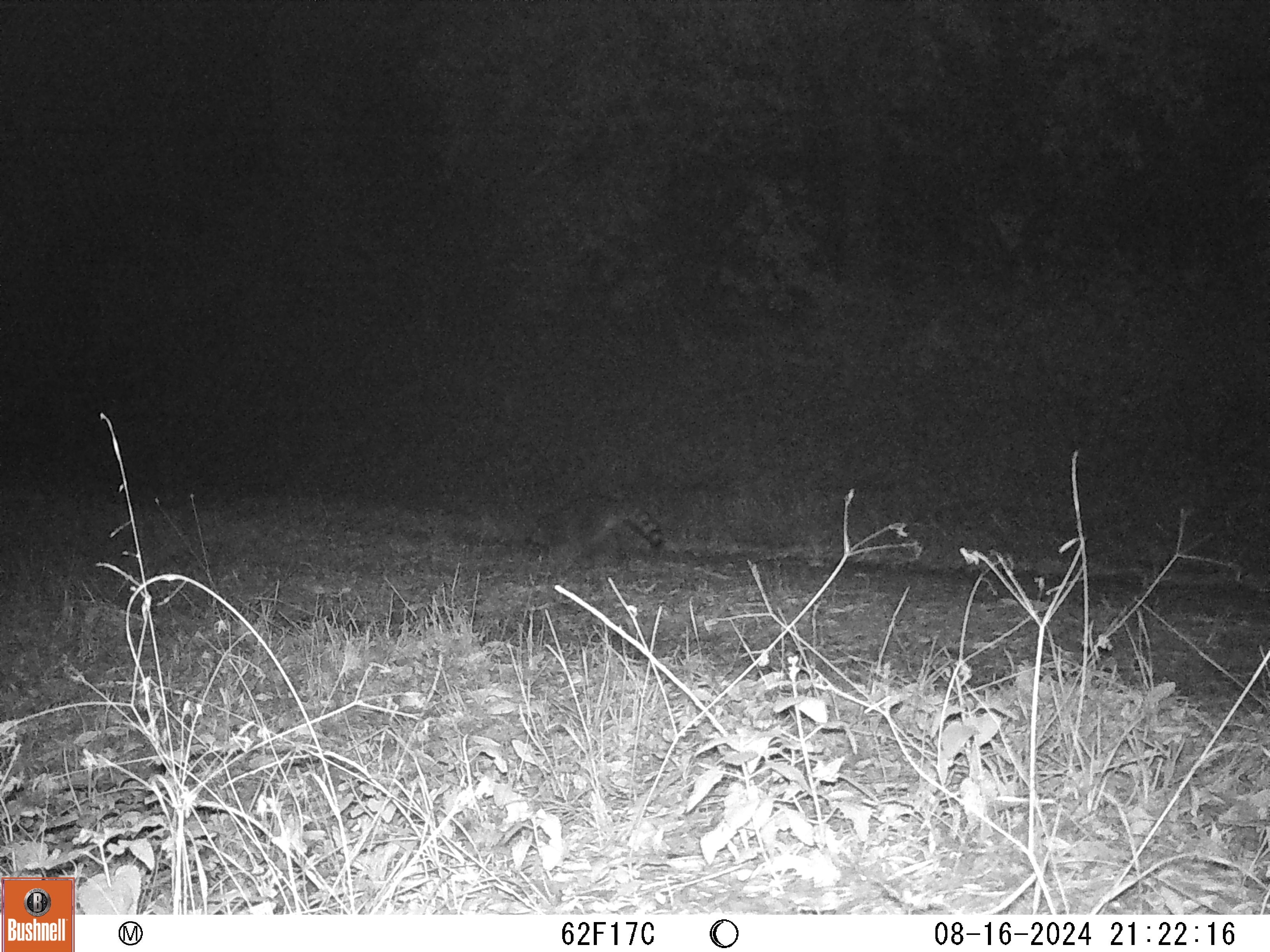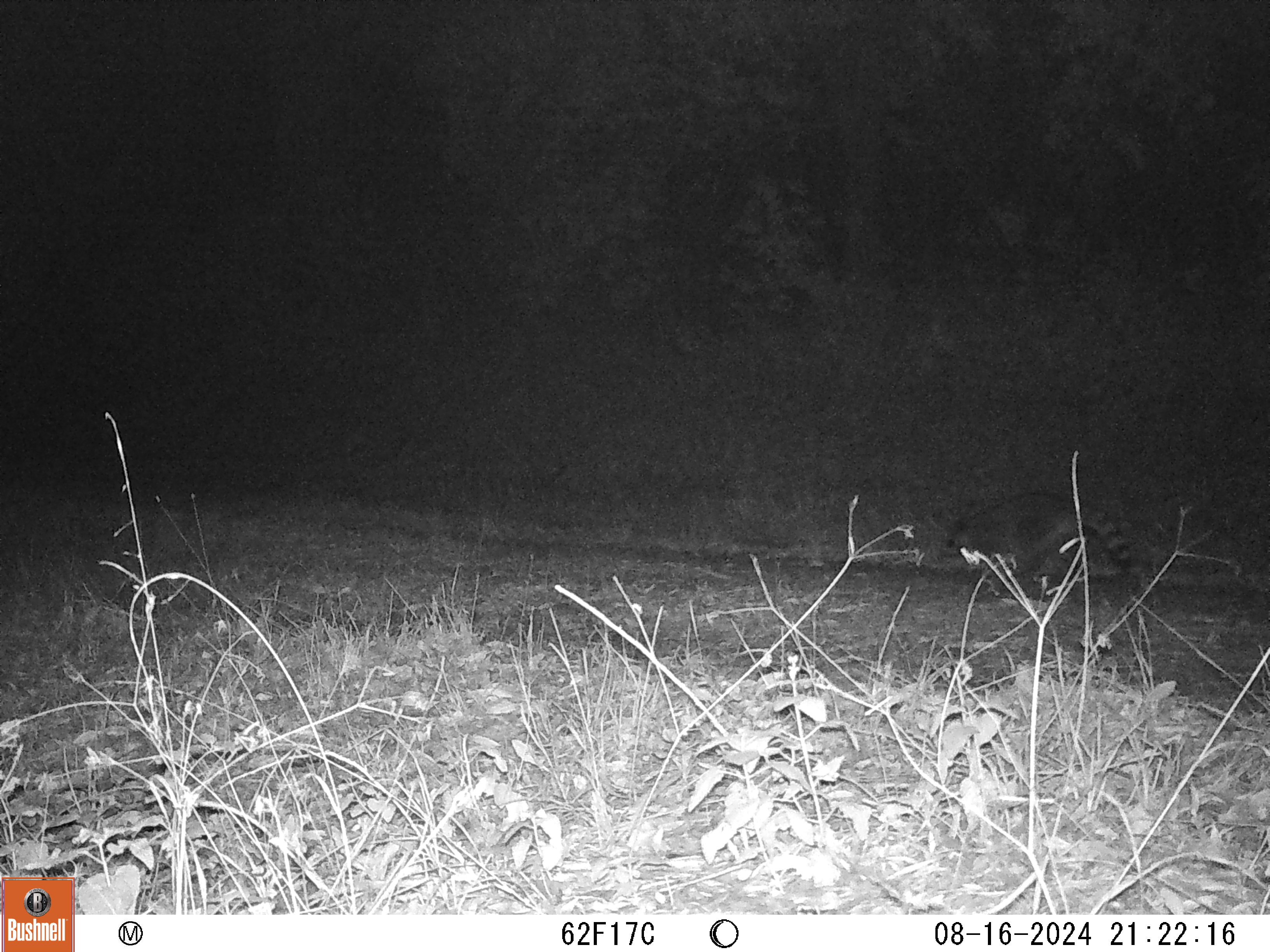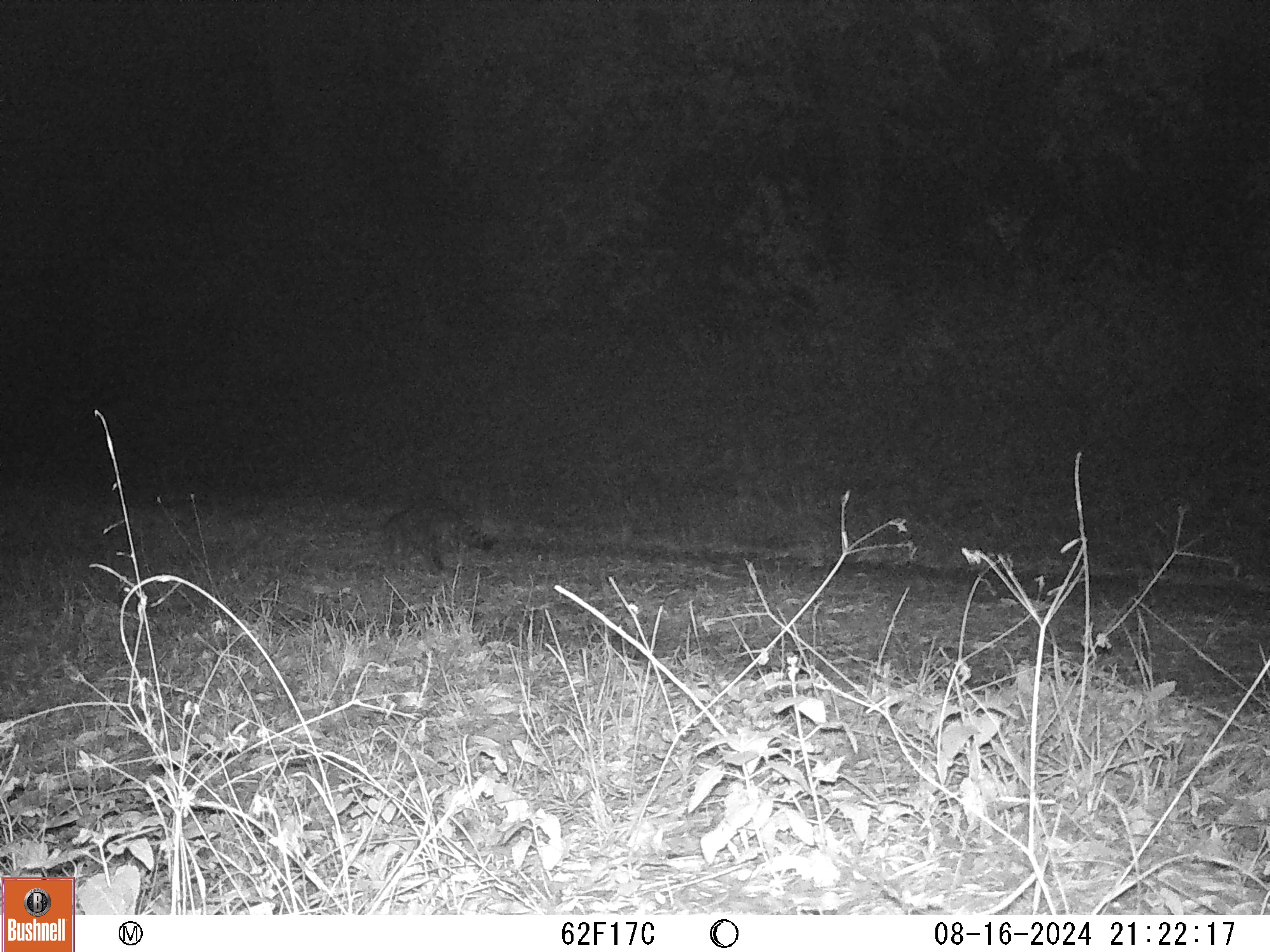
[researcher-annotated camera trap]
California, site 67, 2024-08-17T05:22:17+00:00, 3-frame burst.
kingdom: Animalia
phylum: Chordata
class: Mammalia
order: Carnivora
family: Procyonidae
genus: Procyon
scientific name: Procyon lotor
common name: raccoon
Raccoon (Procyon lotor).